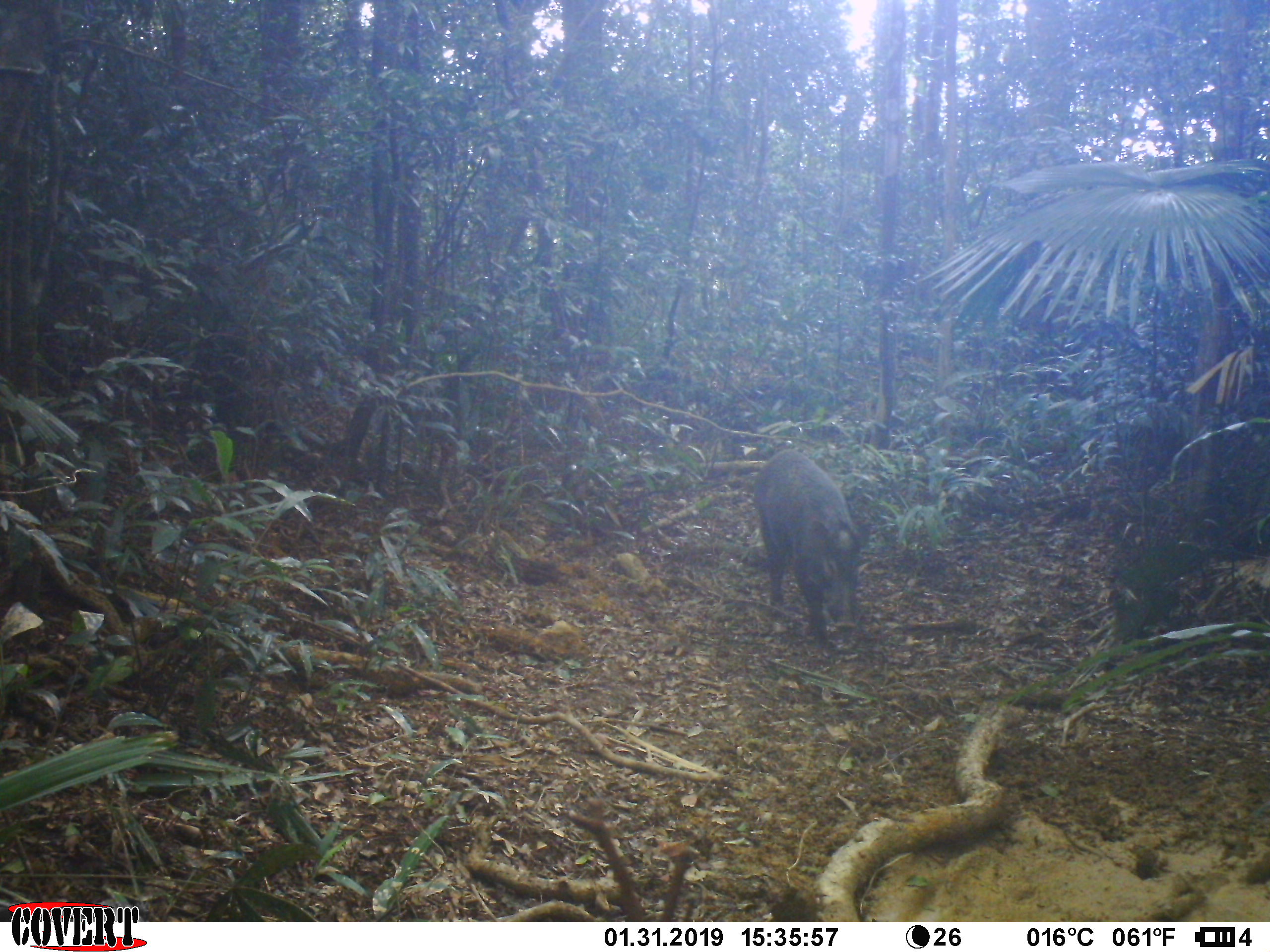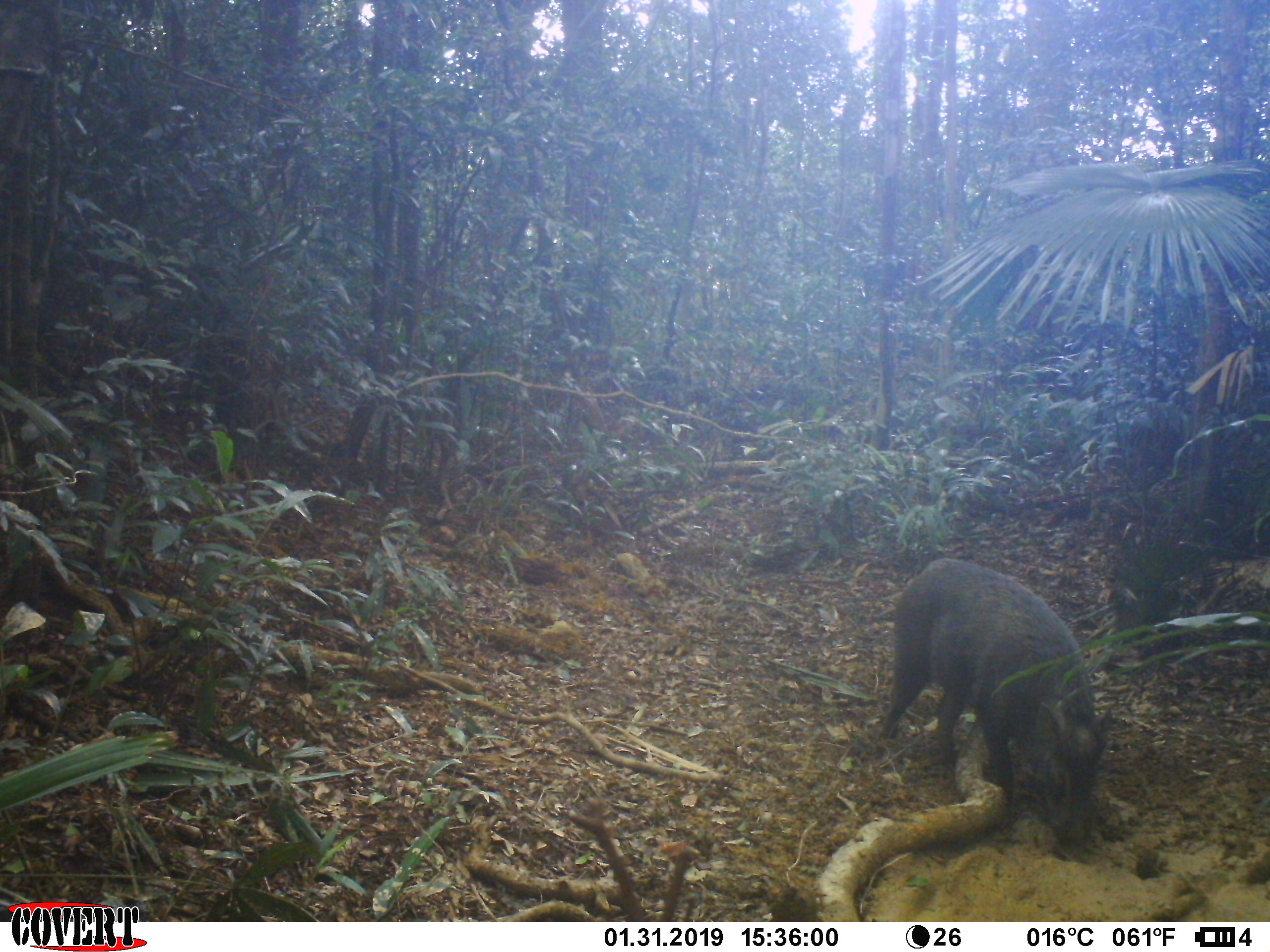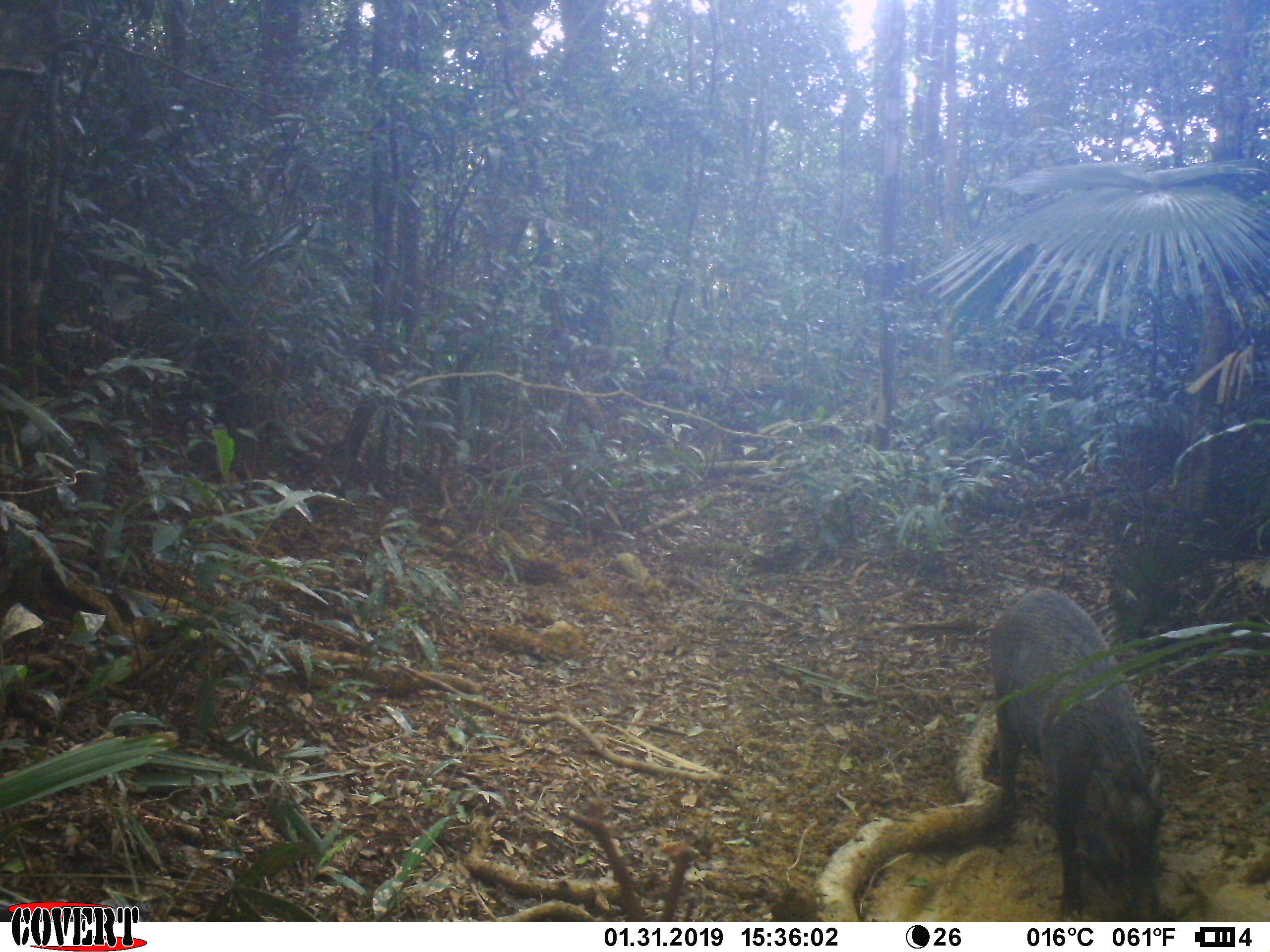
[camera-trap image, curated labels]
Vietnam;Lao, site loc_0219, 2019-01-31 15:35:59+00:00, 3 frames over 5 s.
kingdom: Animalia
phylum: Chordata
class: Mammalia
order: Artiodactyla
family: Suidae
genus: Sus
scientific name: Sus scrofa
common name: eurasian wild pig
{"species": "eurasian wild pig (Sus scrofa)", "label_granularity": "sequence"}